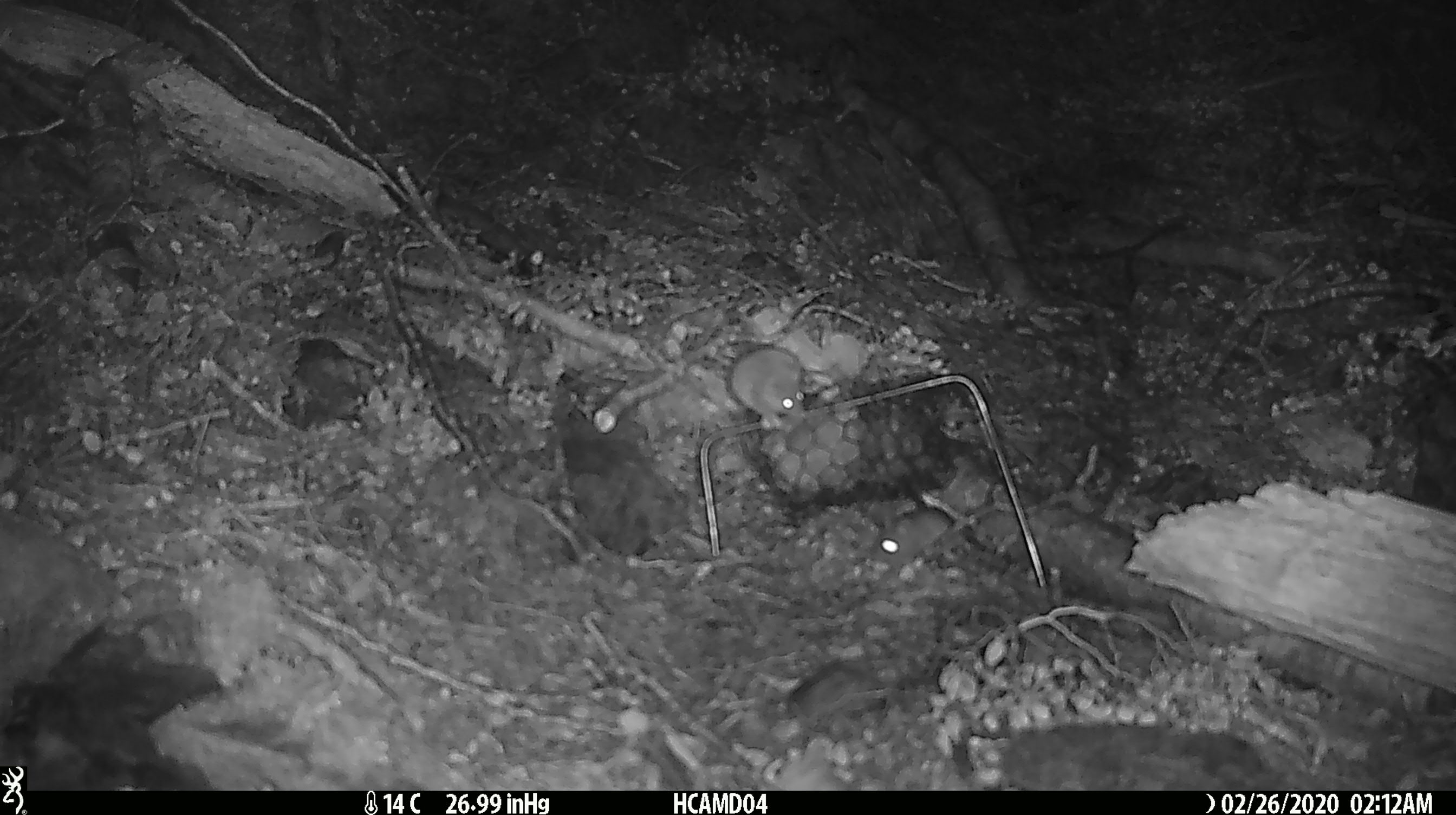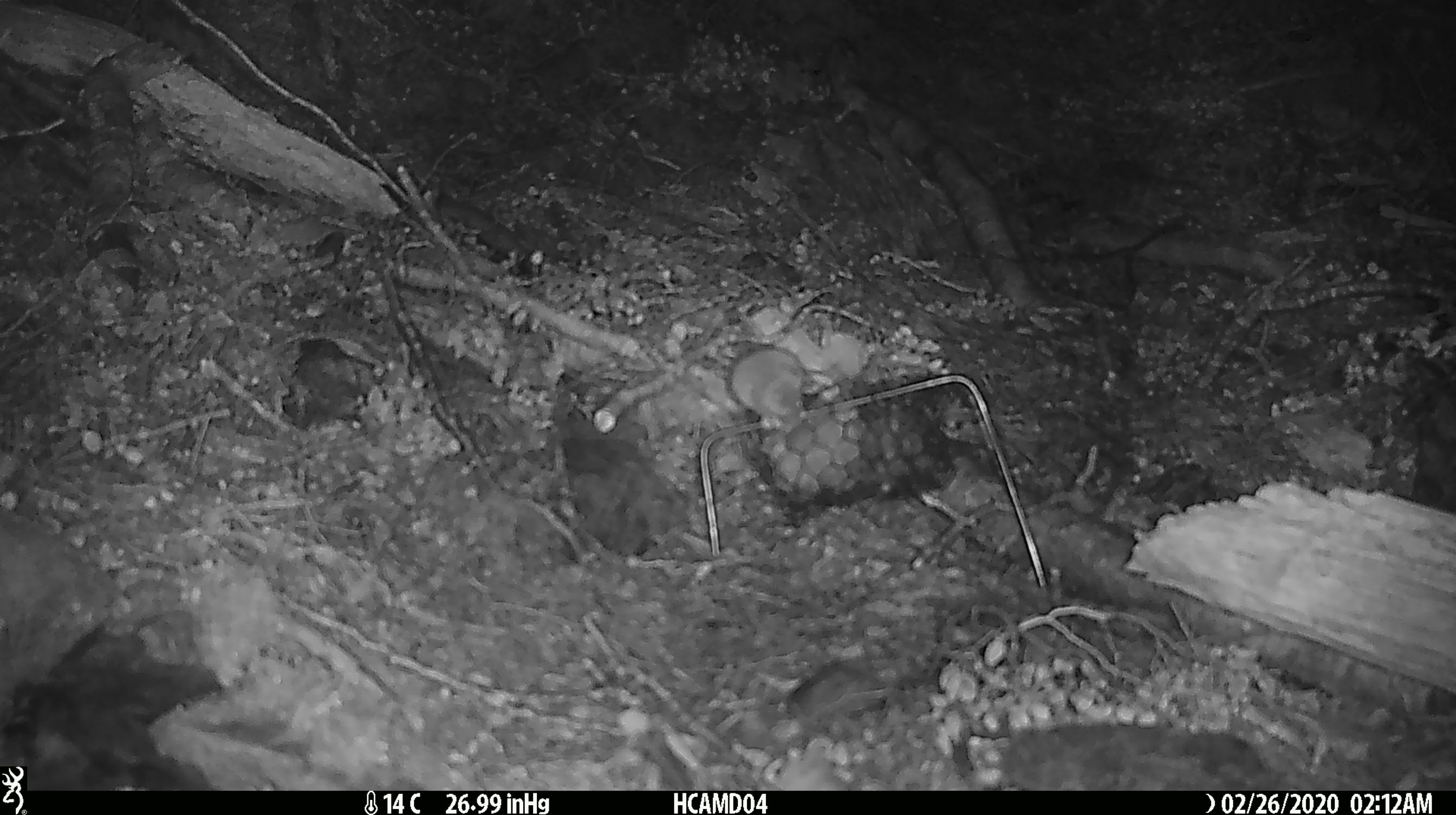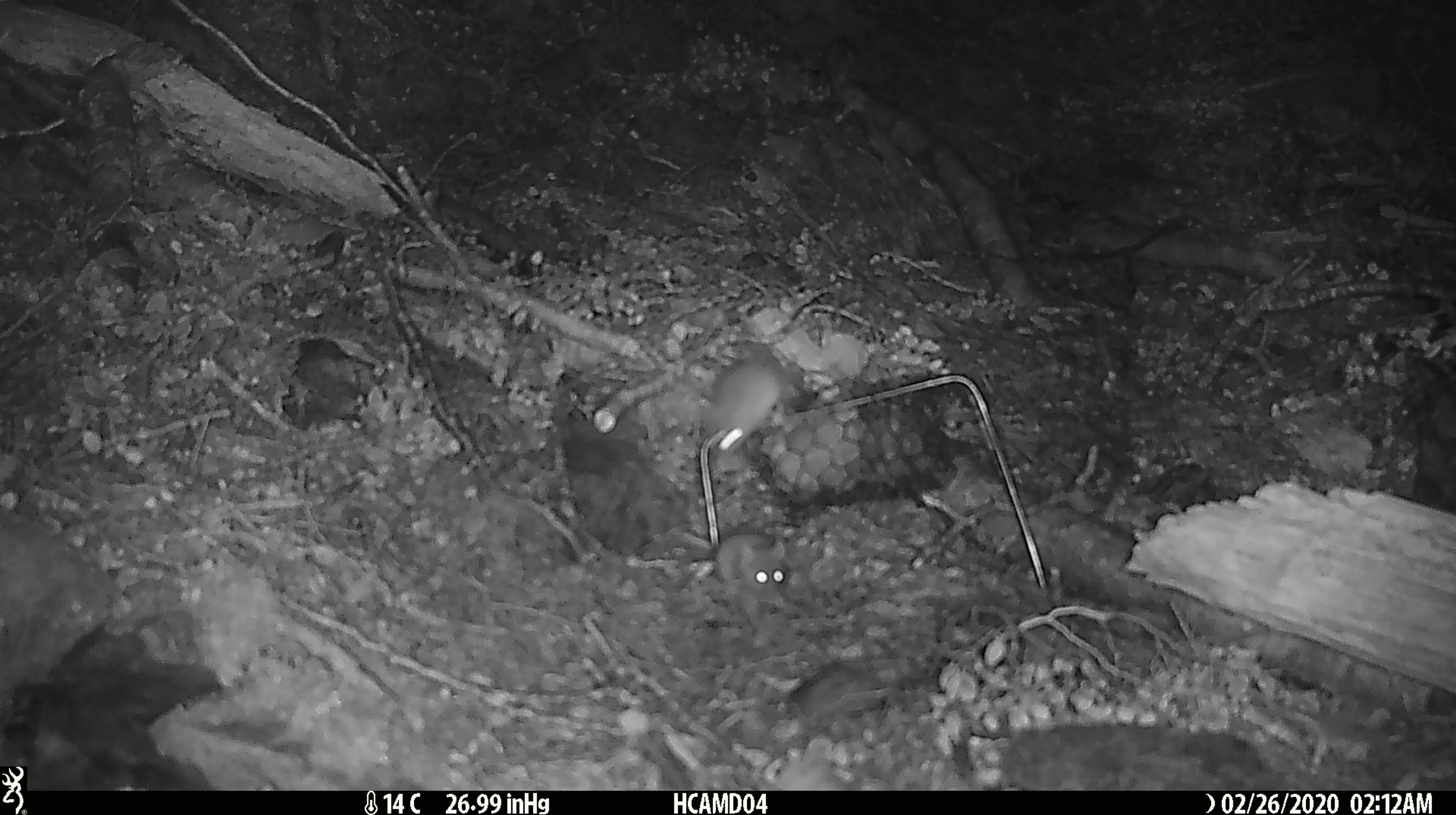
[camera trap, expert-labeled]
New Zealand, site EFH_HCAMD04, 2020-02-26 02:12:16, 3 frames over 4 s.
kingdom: Animalia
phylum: Chordata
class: Mammalia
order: Rodentia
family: Muridae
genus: Mus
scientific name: Mus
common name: mouse